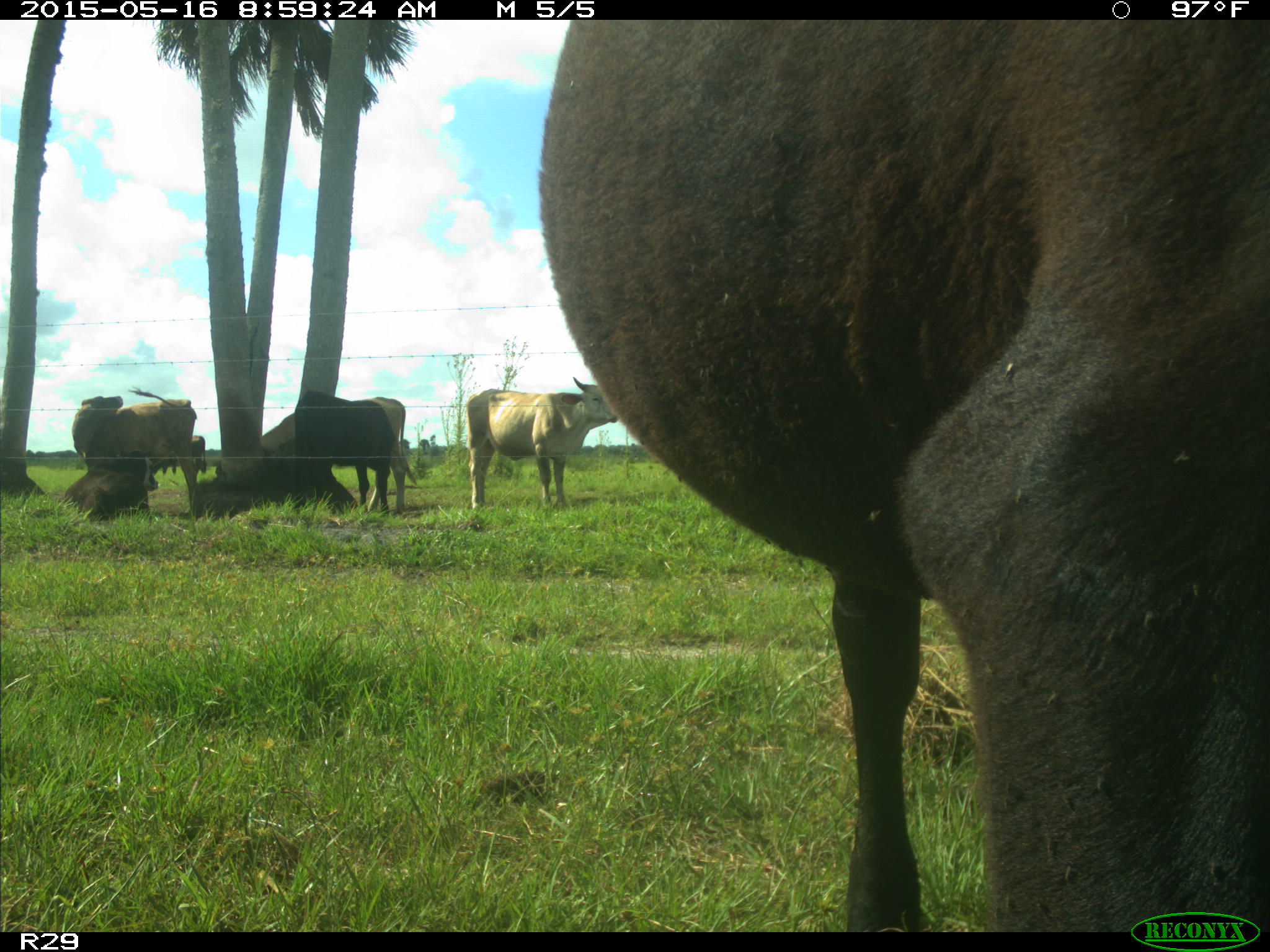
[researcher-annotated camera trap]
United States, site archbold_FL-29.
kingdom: Animalia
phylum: Chordata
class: Mammalia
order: Artiodactyla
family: Bovidae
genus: Bos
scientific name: Bos taurus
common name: domestic cow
Bos taurus (domestic cow).